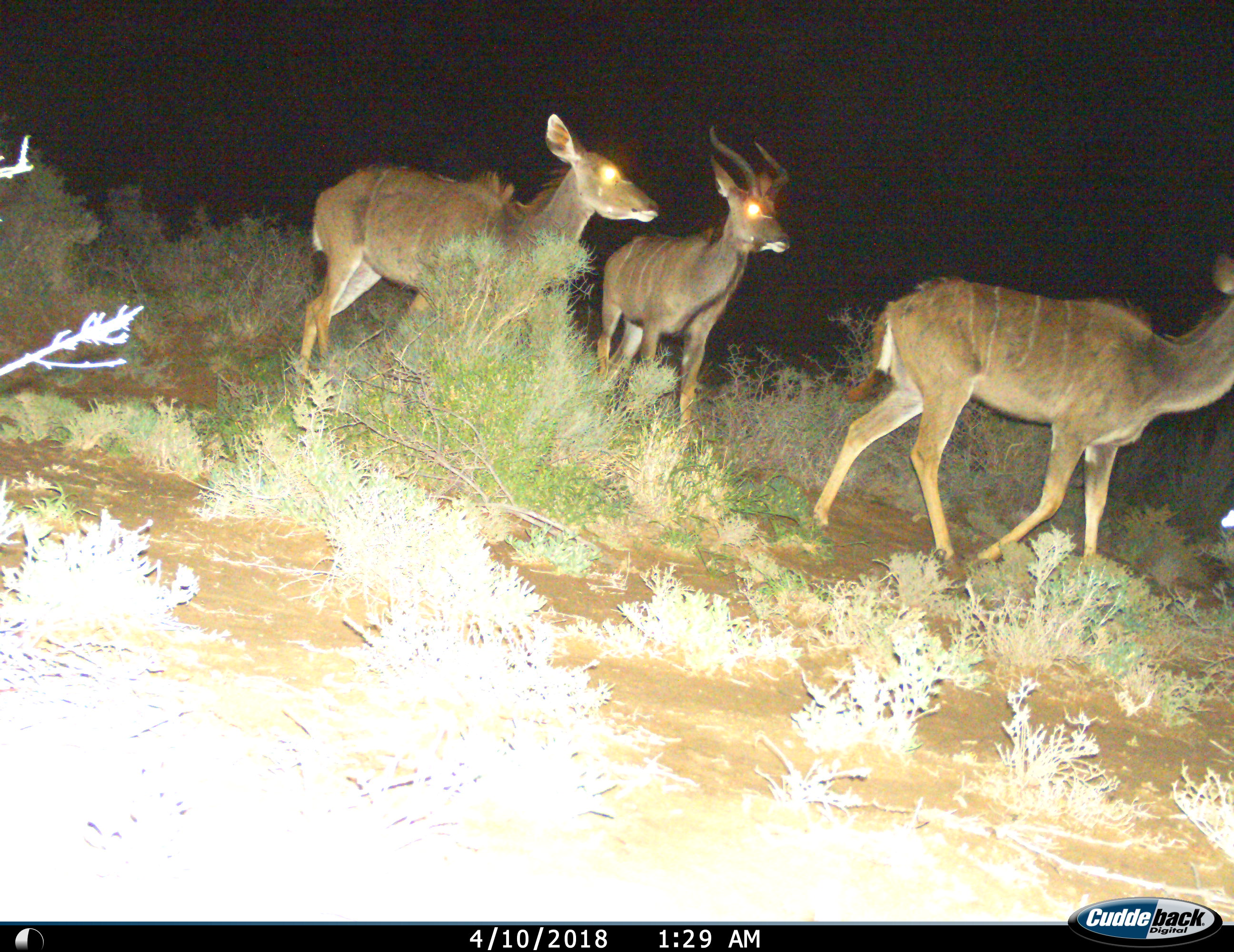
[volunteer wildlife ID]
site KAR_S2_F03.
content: unidentified animal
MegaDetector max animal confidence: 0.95